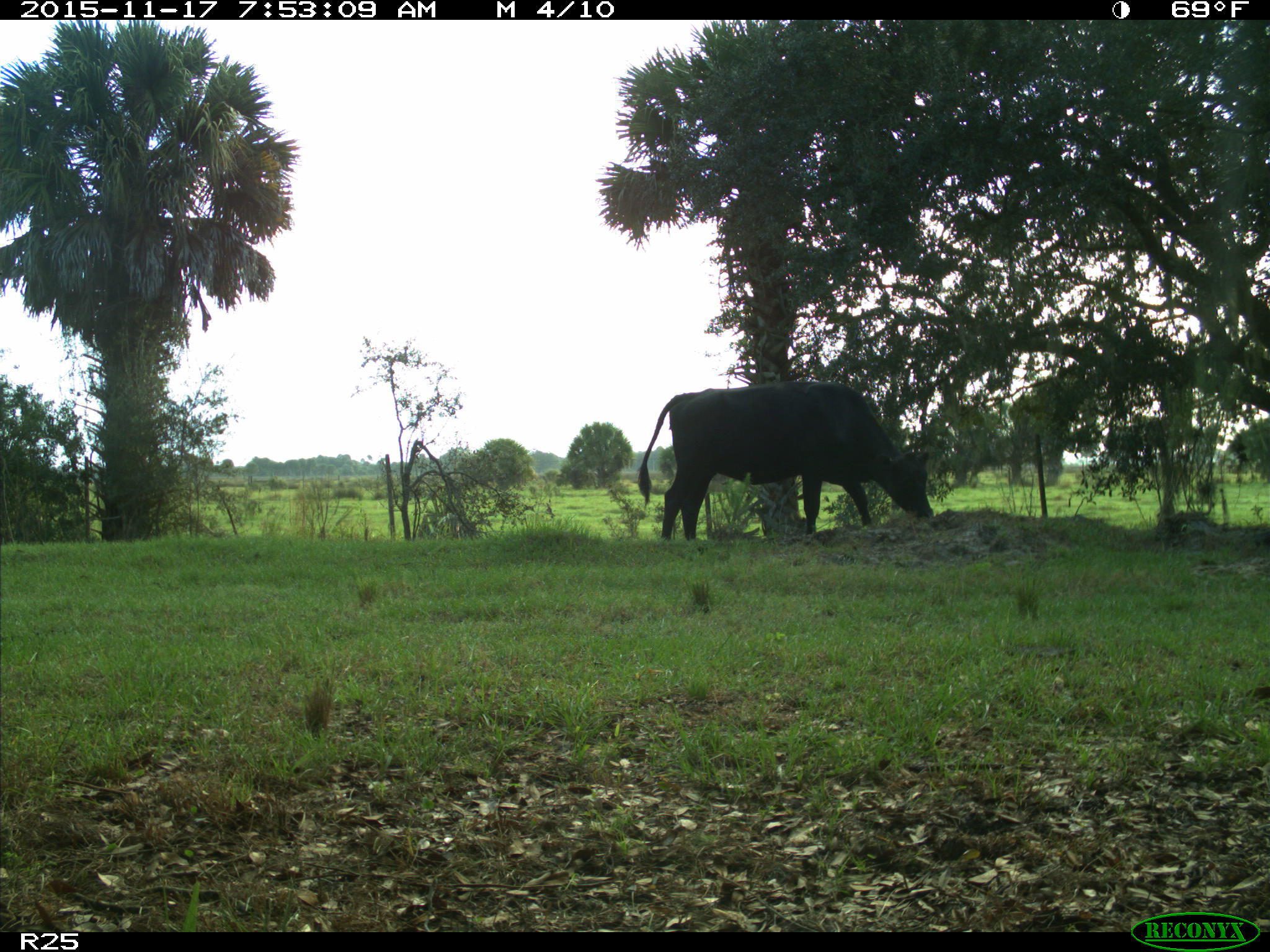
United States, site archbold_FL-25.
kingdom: Animalia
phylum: Chordata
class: Mammalia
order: Artiodactyla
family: Bovidae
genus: Bos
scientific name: Bos taurus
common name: domestic cow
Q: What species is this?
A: Bos taurus (domestic cow).